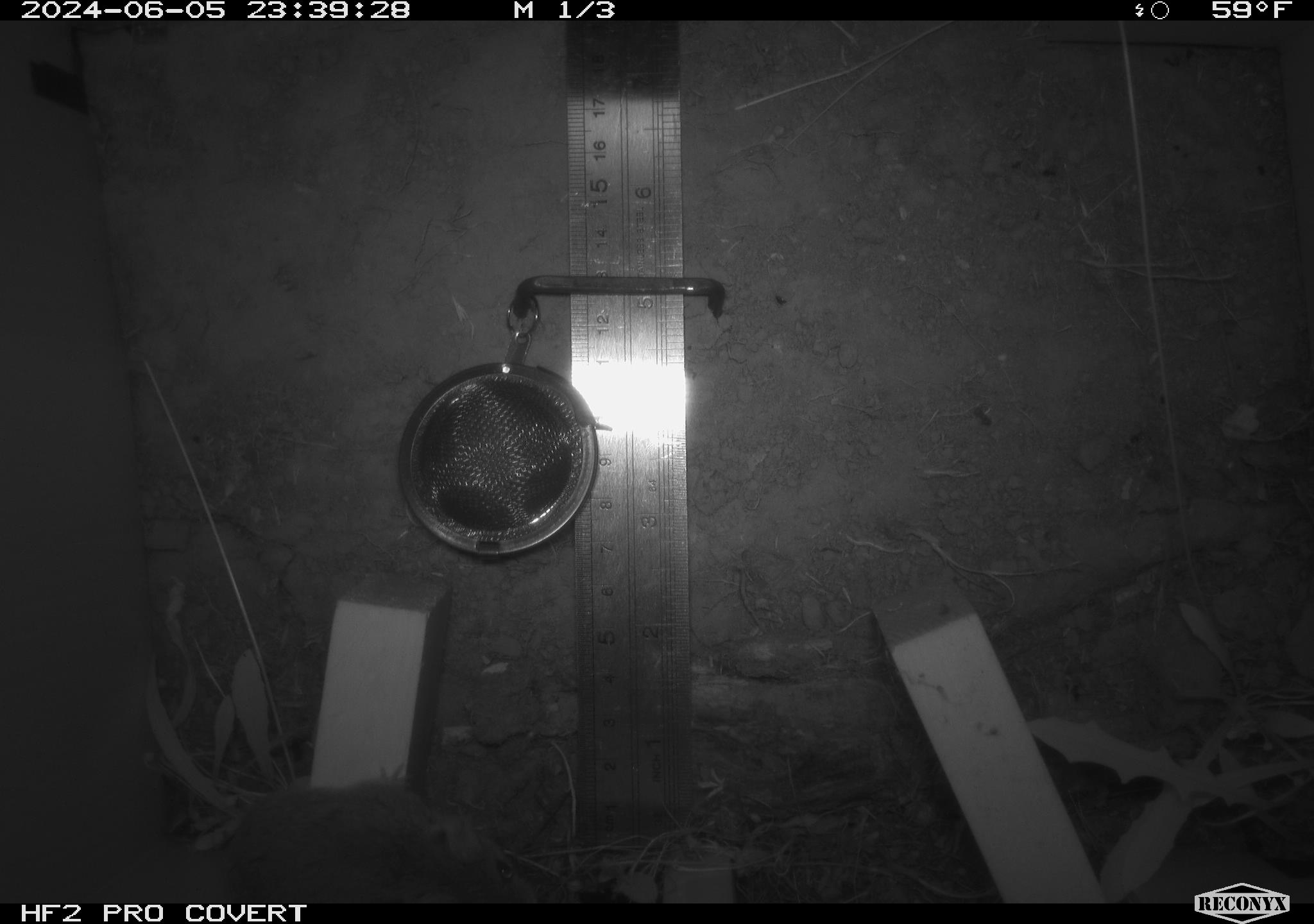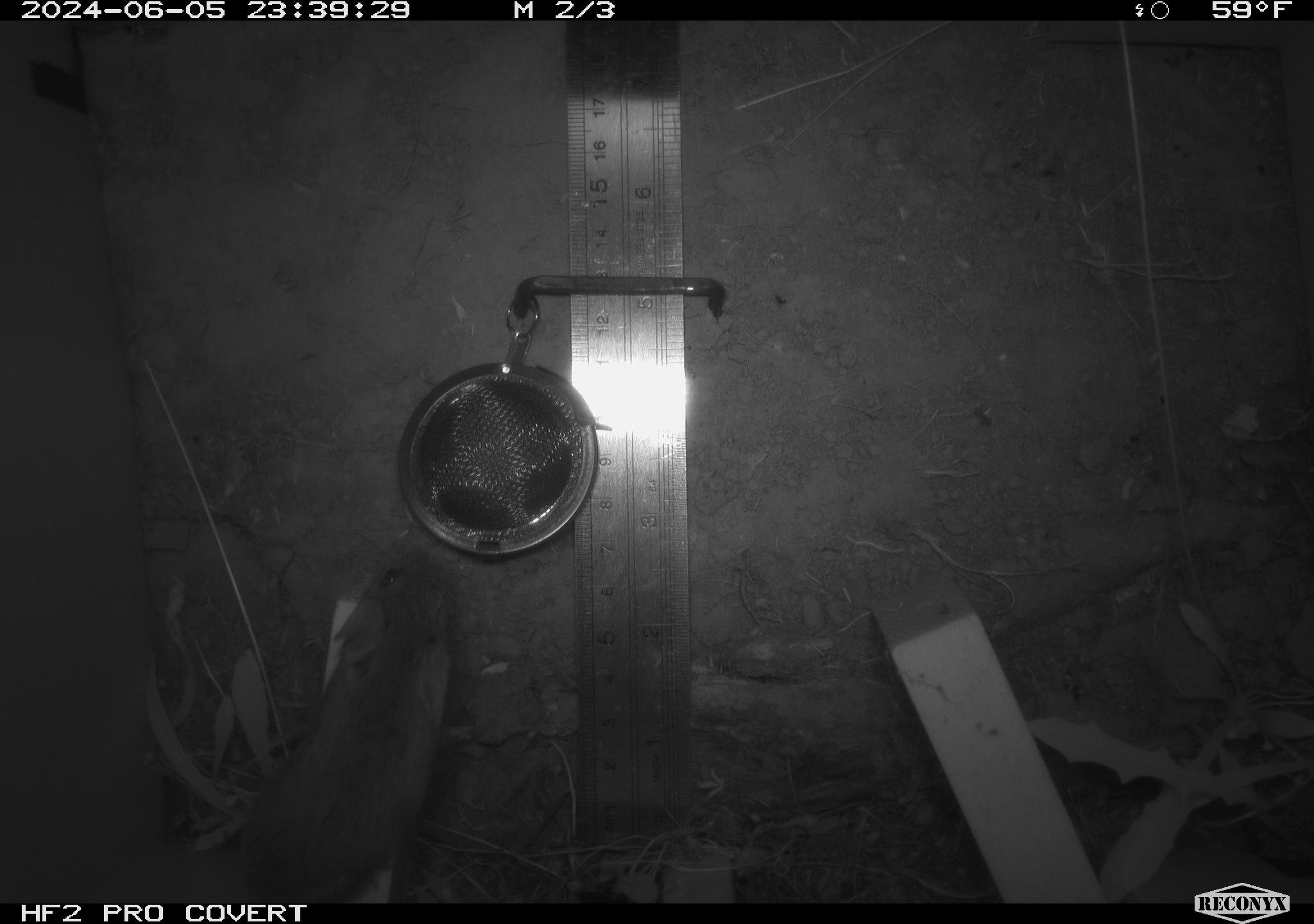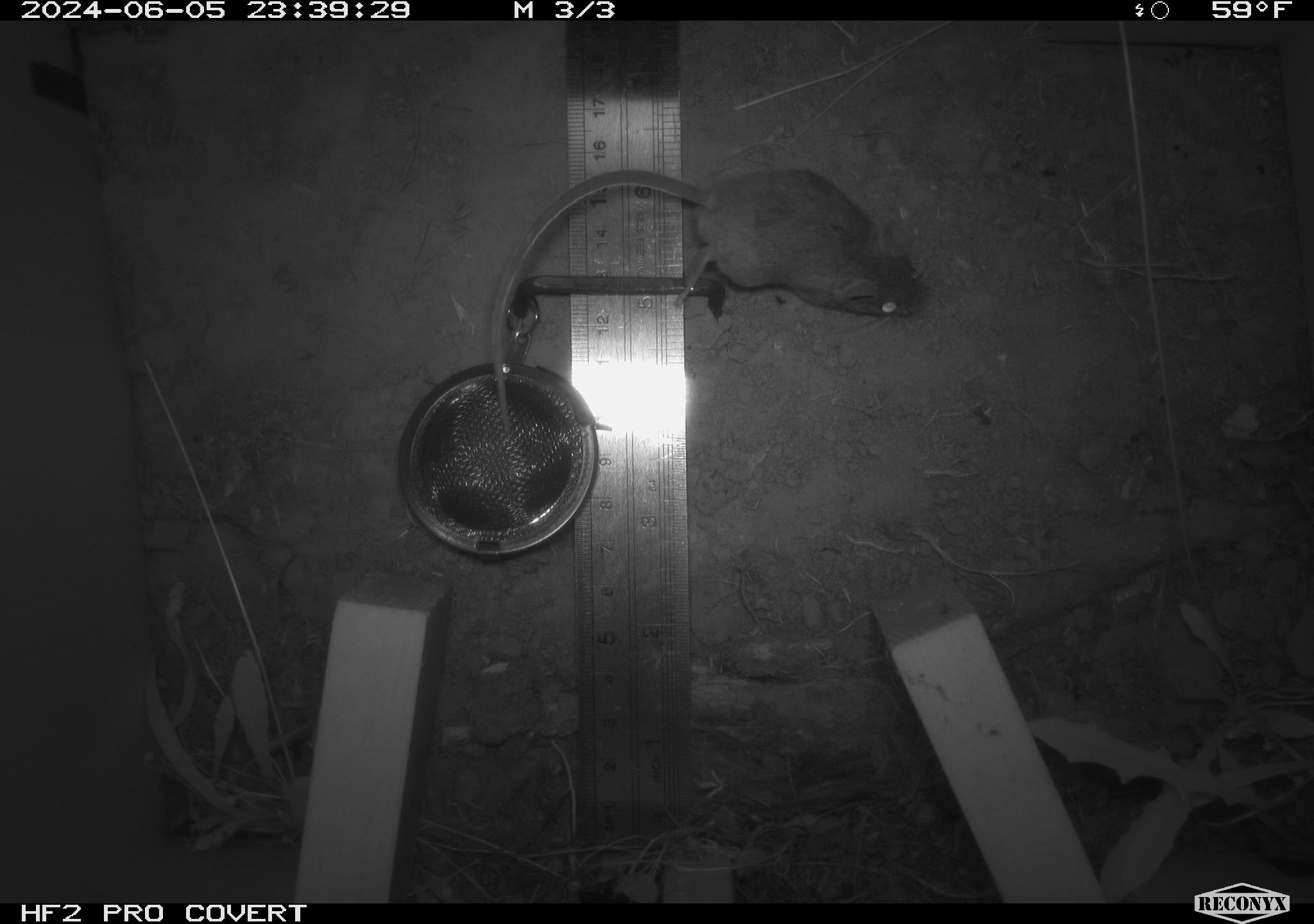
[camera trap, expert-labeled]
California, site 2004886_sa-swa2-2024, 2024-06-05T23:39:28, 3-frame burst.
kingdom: Animalia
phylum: Chordata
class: Mammalia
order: Rodentia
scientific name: Rodentia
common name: mouse species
Mouse species (Rodentia).